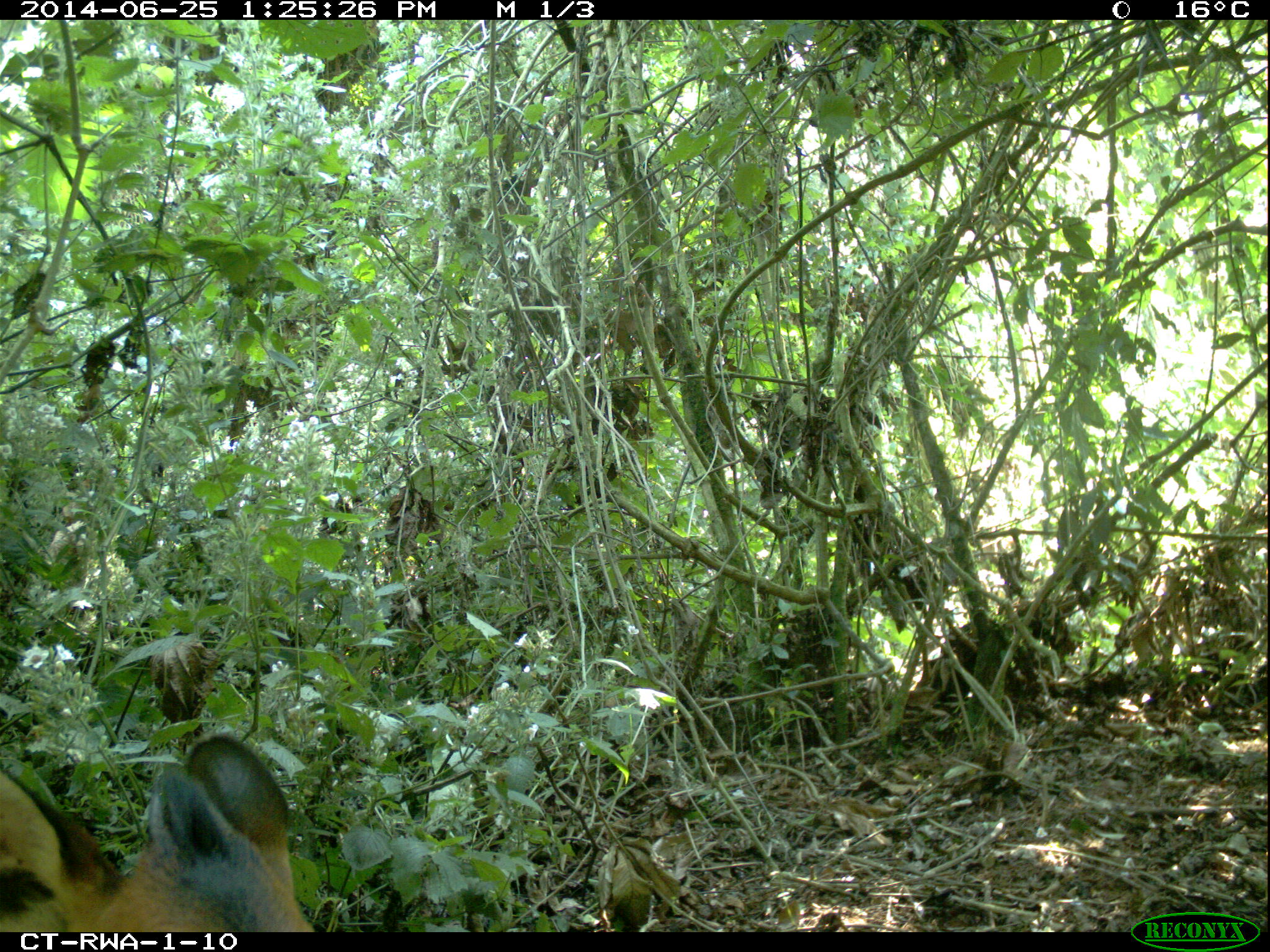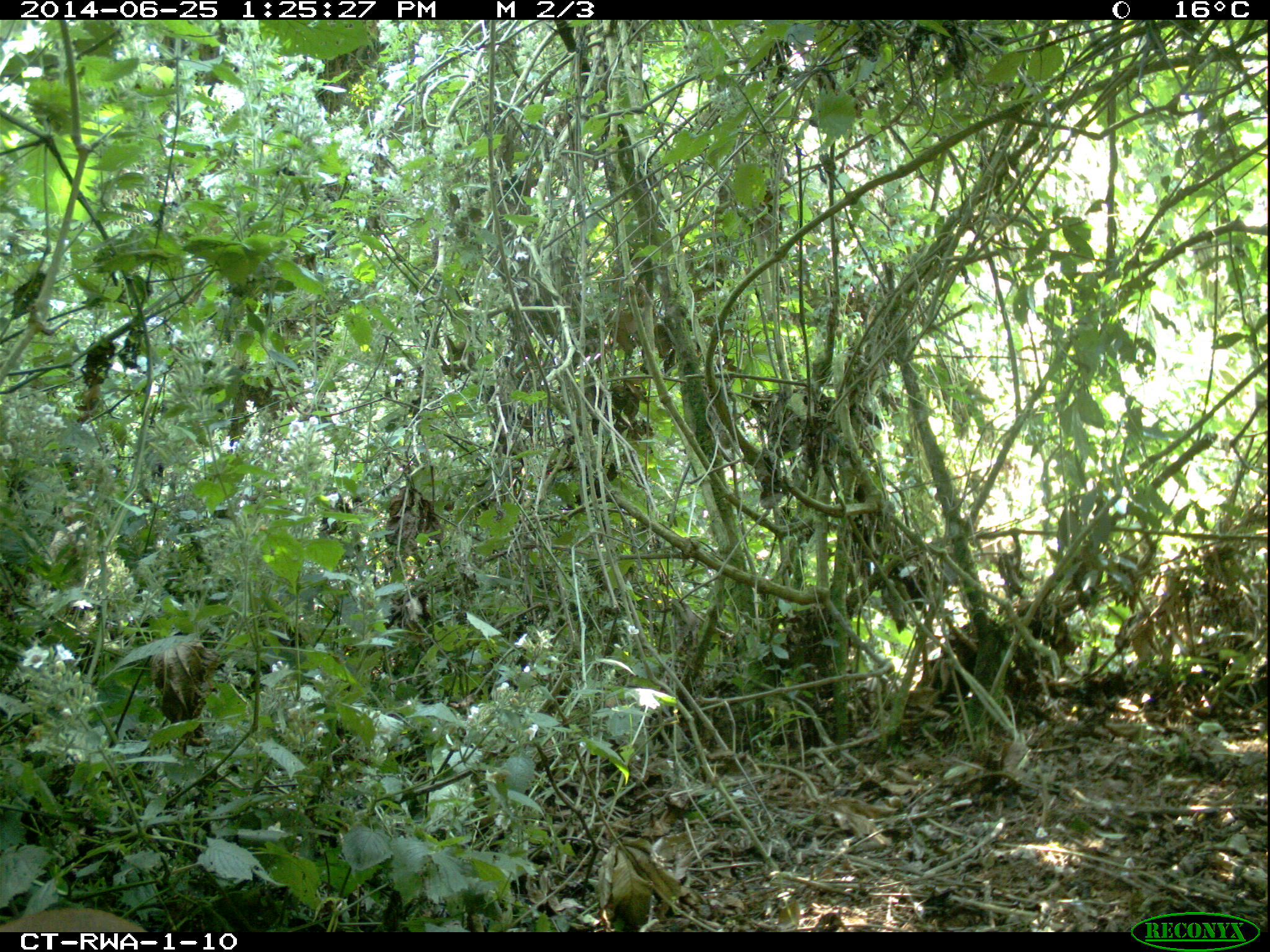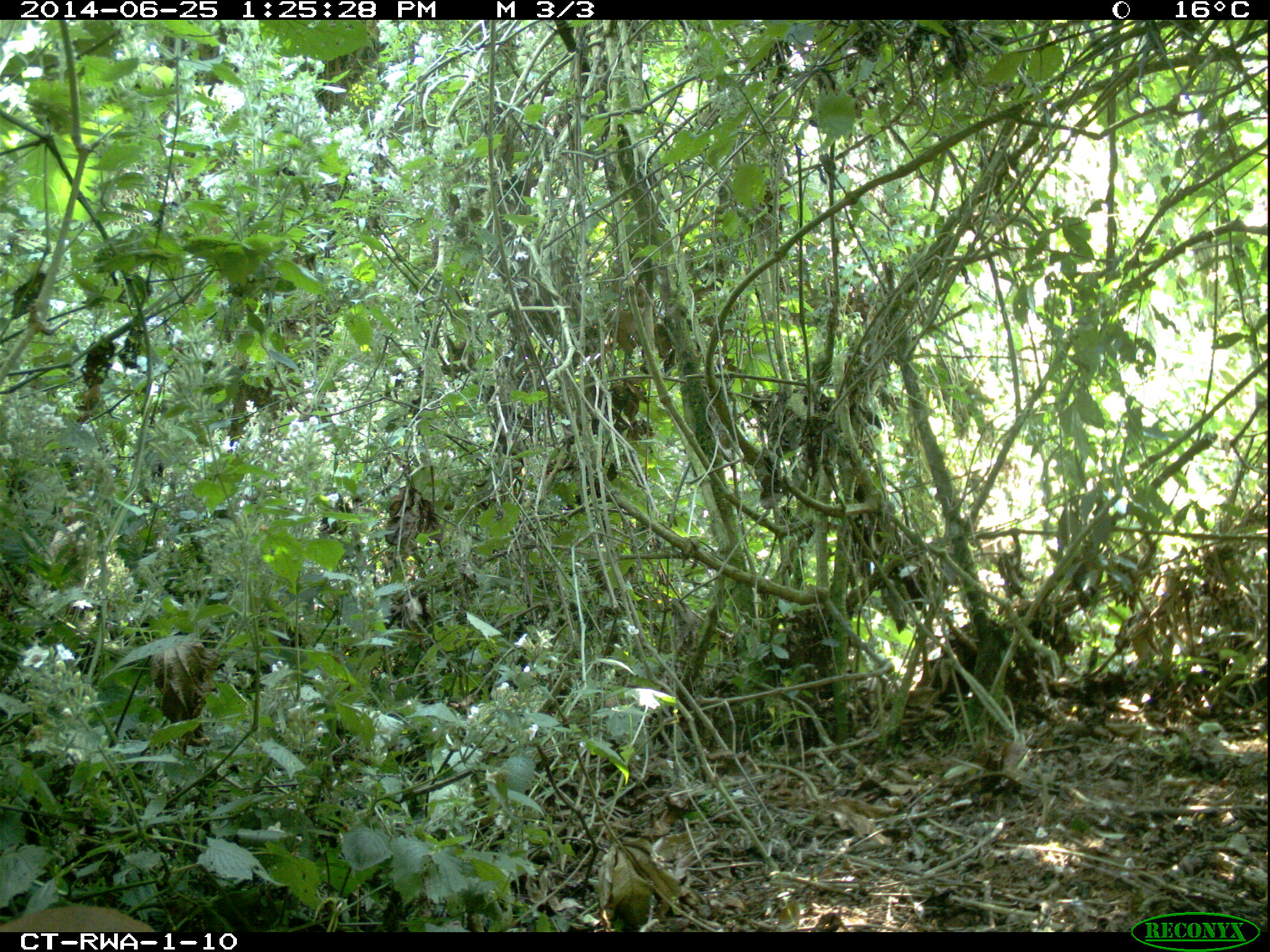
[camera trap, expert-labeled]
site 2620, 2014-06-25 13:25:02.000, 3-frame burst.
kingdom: Animalia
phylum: Chordata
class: Mammalia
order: Artiodactyla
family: Bovidae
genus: Cephalophus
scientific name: Cephalophus nigrifrons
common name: black-fronted duiker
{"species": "Cephalophus nigrifrons (black-fronted duiker)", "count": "1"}